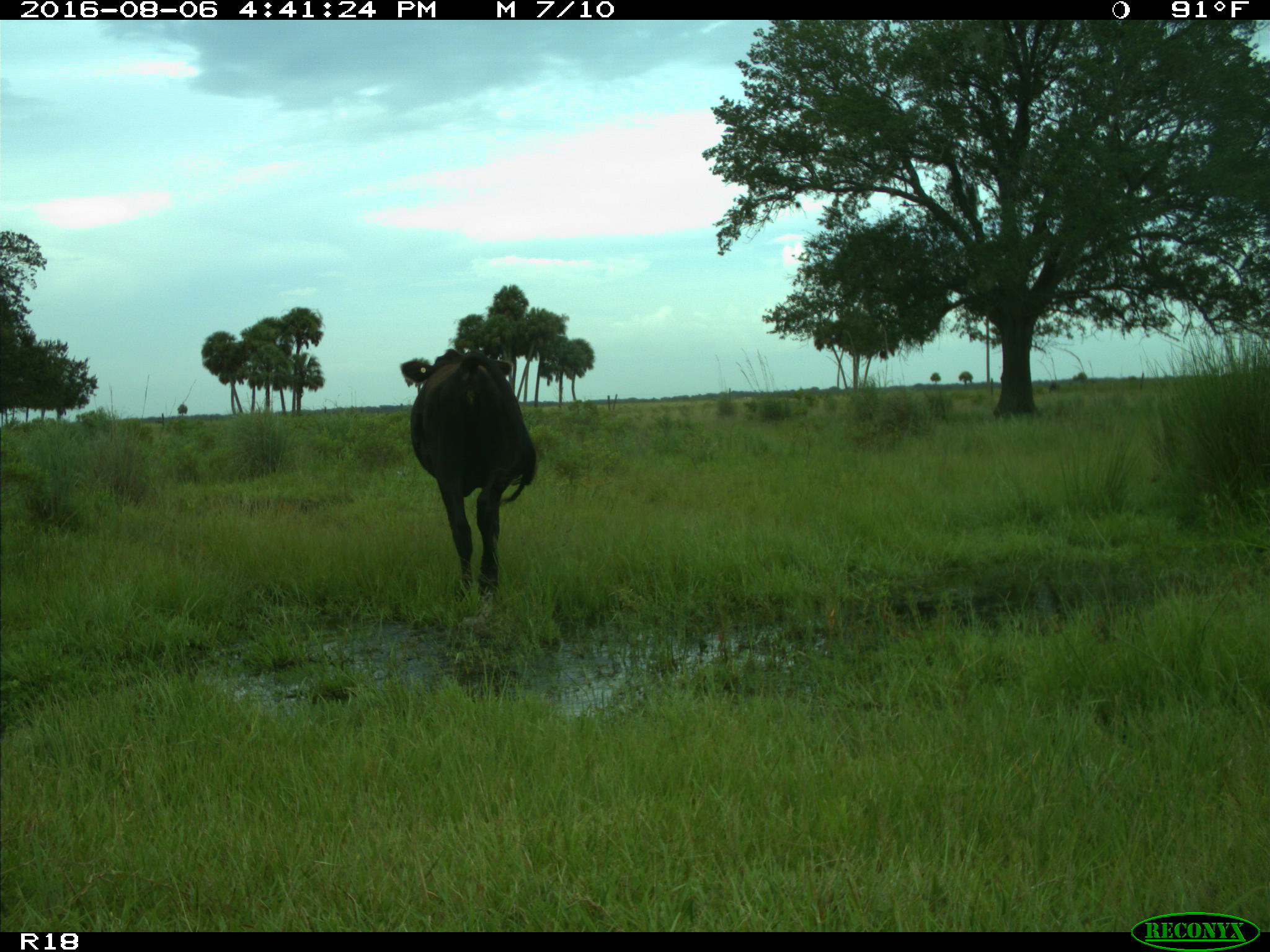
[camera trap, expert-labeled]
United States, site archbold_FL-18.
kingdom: Animalia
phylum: Chordata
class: Mammalia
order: Artiodactyla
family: Bovidae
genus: Bos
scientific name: Bos taurus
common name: domestic cow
Bos taurus (domestic cow).